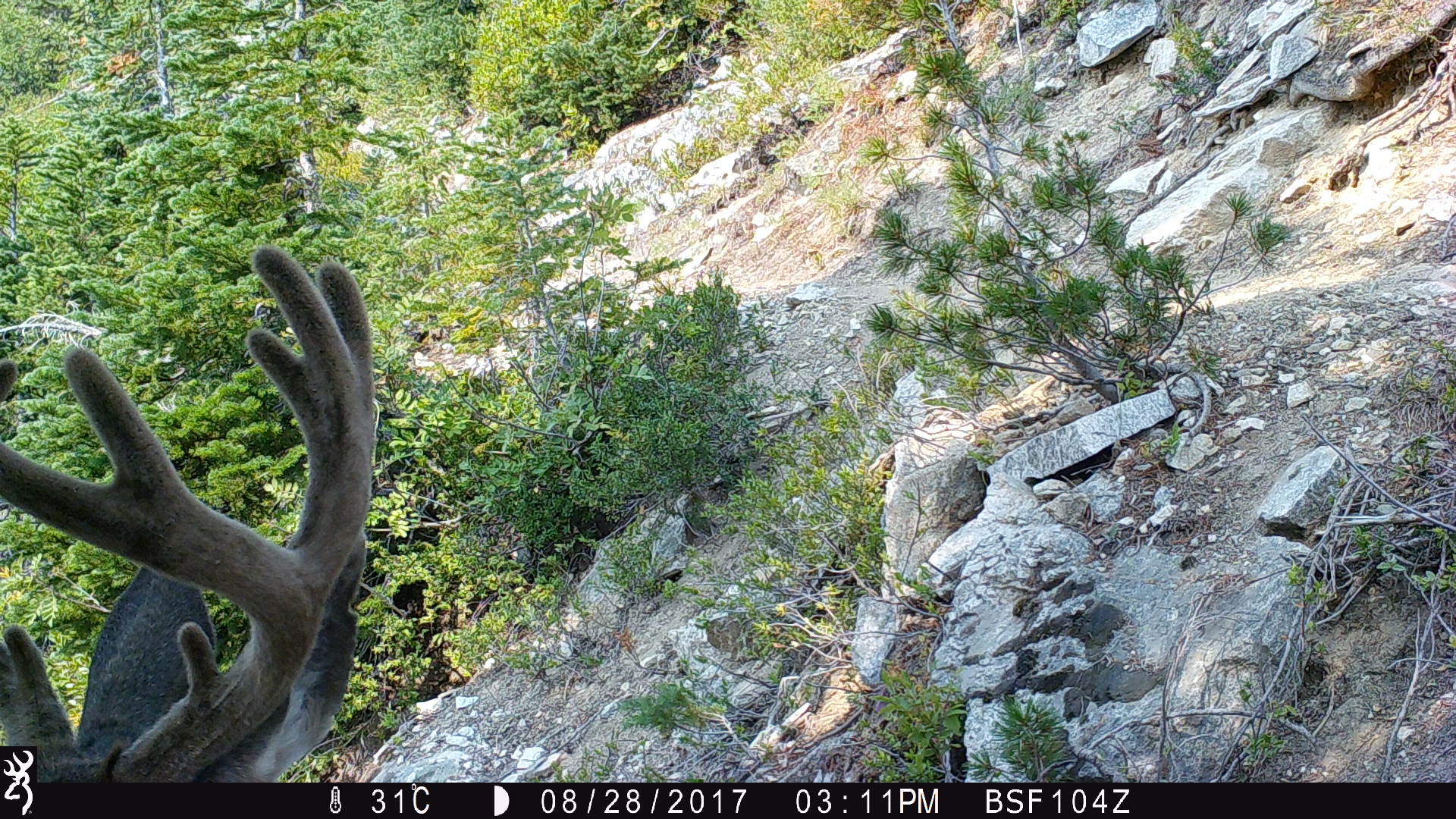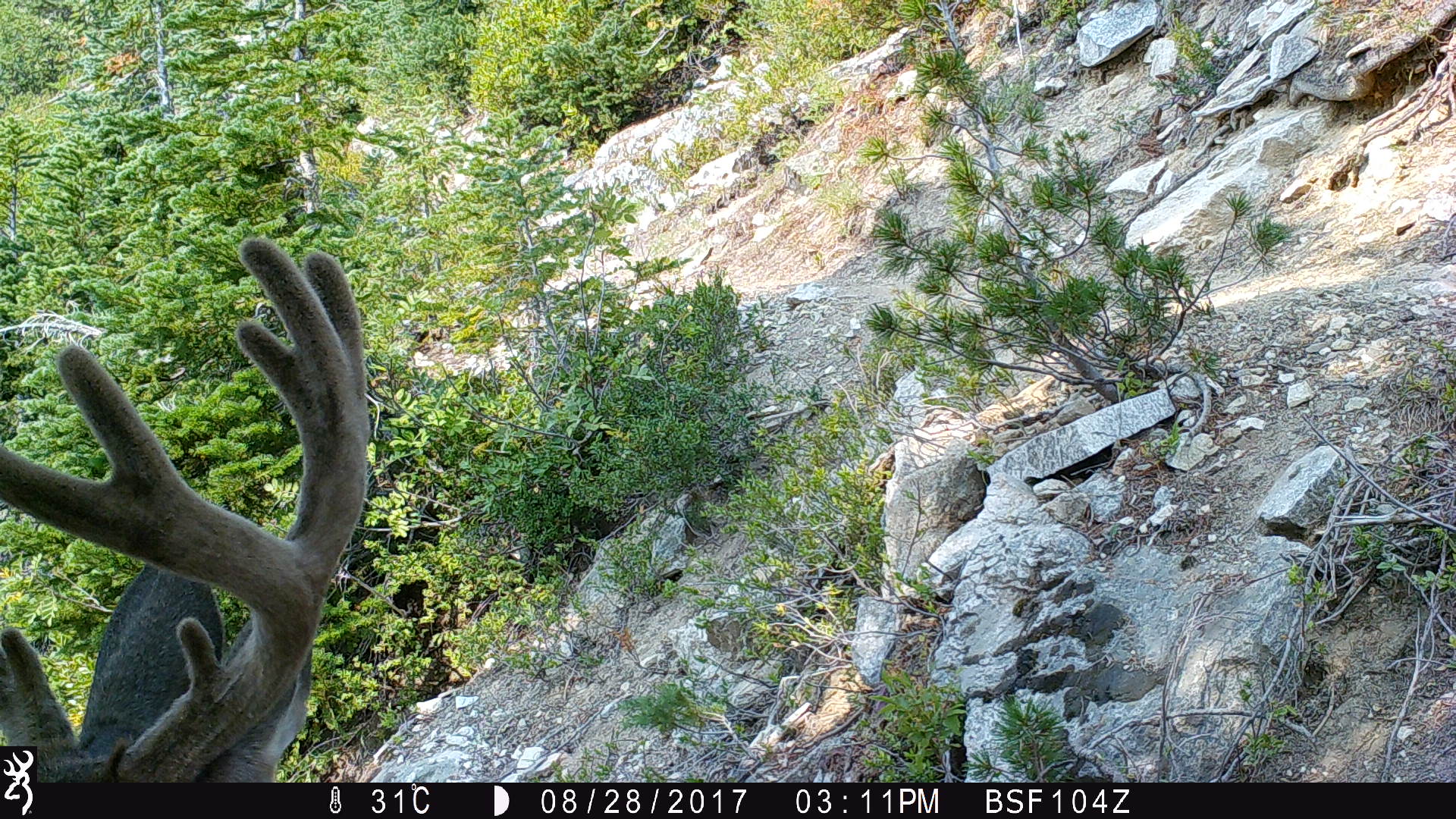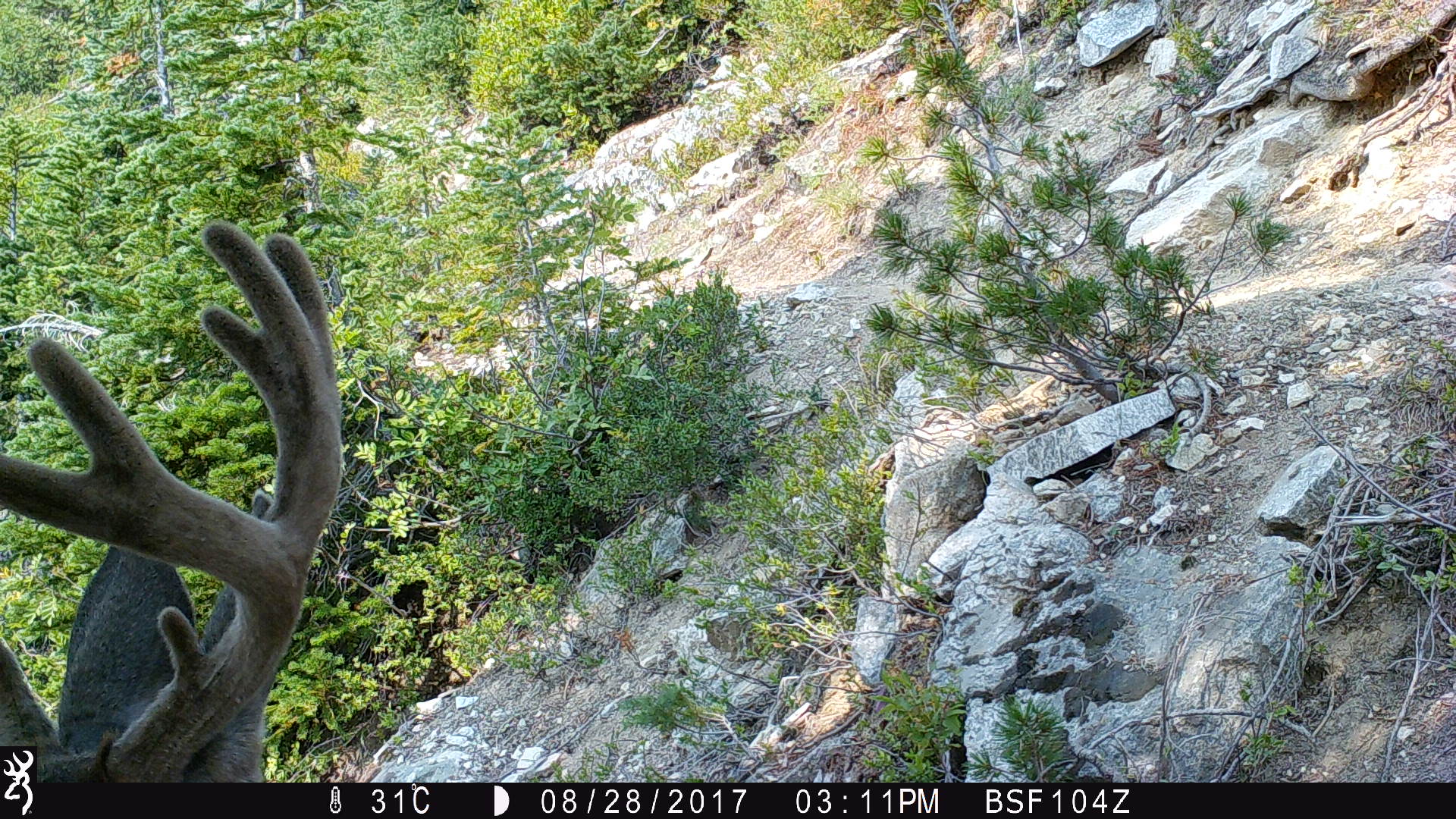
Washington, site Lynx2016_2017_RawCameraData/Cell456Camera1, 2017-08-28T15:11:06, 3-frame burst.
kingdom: Animalia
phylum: Chordata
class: Mammalia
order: Artiodactyla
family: Cervidae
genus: Odocoileus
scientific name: Odocoileus hemionus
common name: mule deer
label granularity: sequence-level